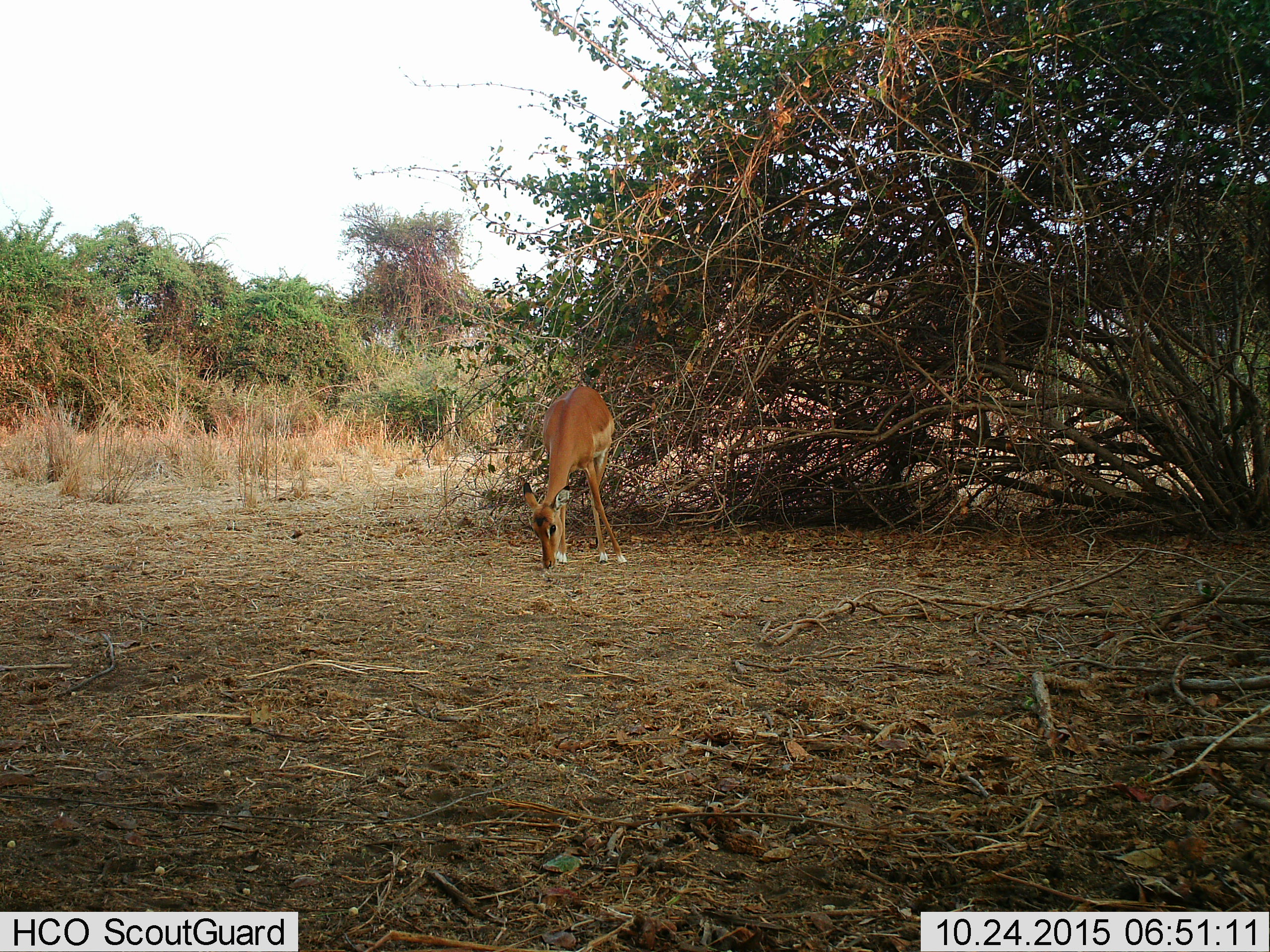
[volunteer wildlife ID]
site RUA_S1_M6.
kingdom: Animalia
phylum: Chordata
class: Mammalia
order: Artiodactyla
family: Bovidae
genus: Aepyceros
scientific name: Aepyceros melampus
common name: impala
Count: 1.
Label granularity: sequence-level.